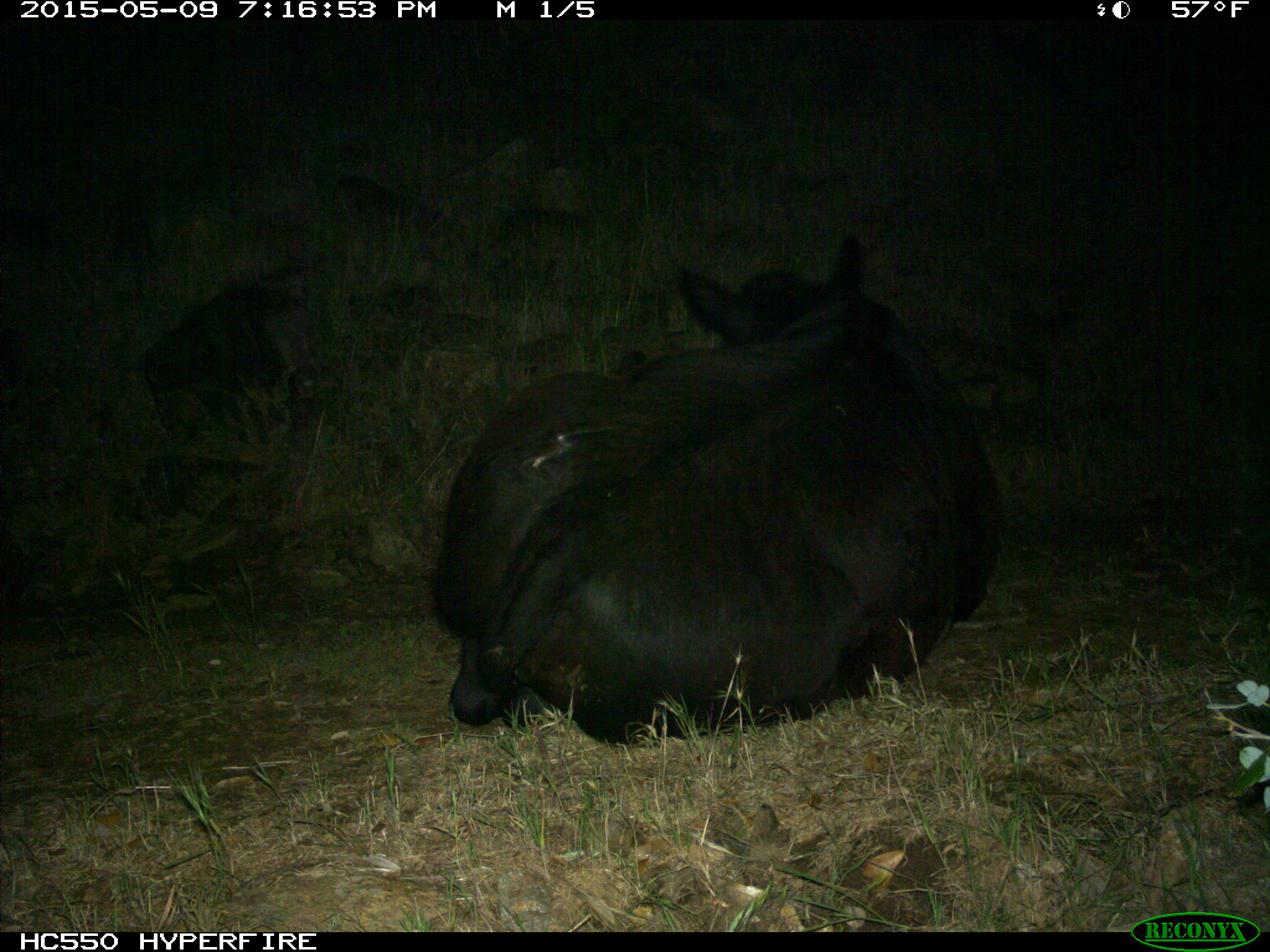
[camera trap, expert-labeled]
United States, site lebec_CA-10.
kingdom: Animalia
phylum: Chordata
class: Mammalia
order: Artiodactyla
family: Bovidae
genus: Bos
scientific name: Bos taurus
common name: domestic cow